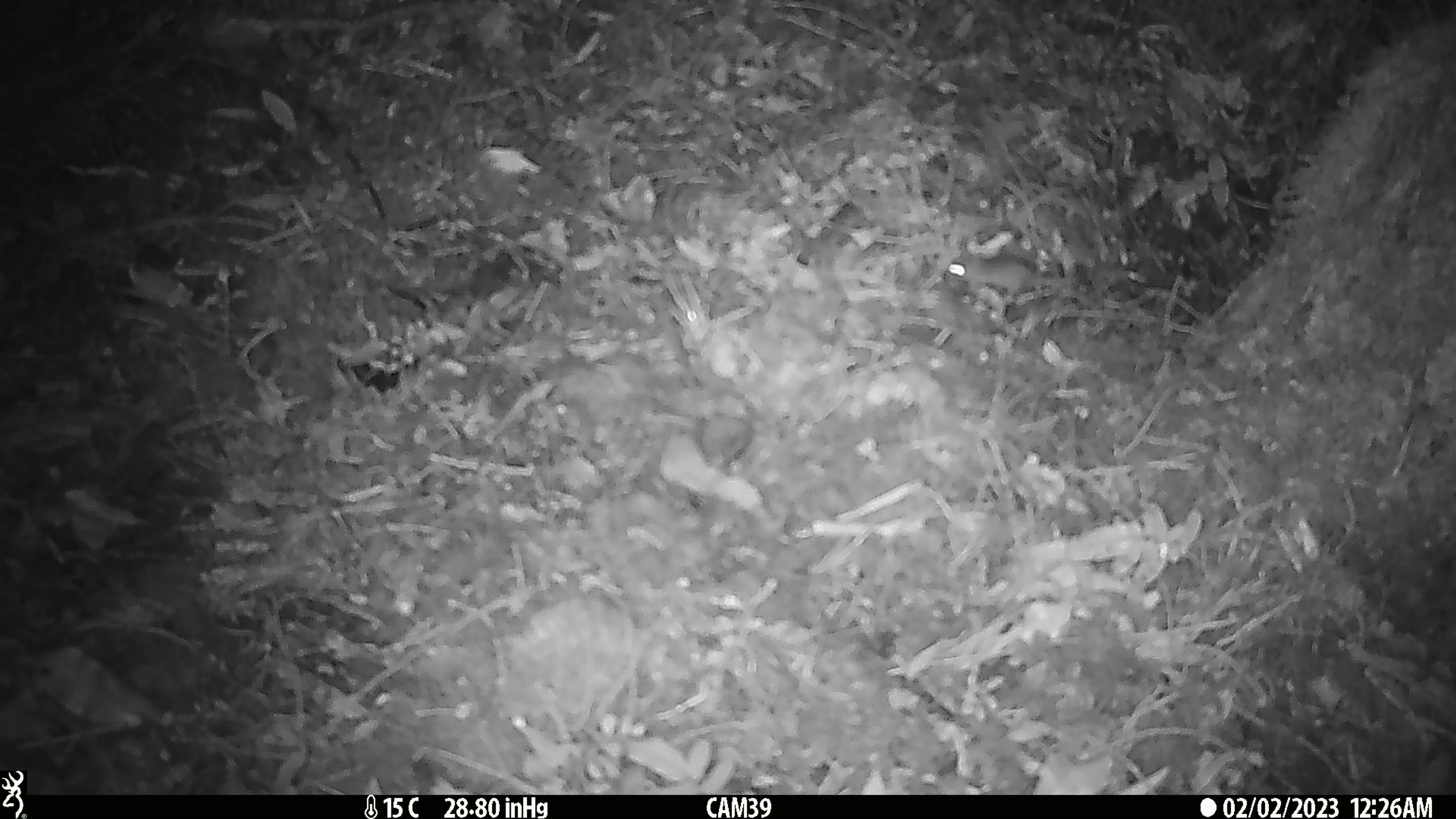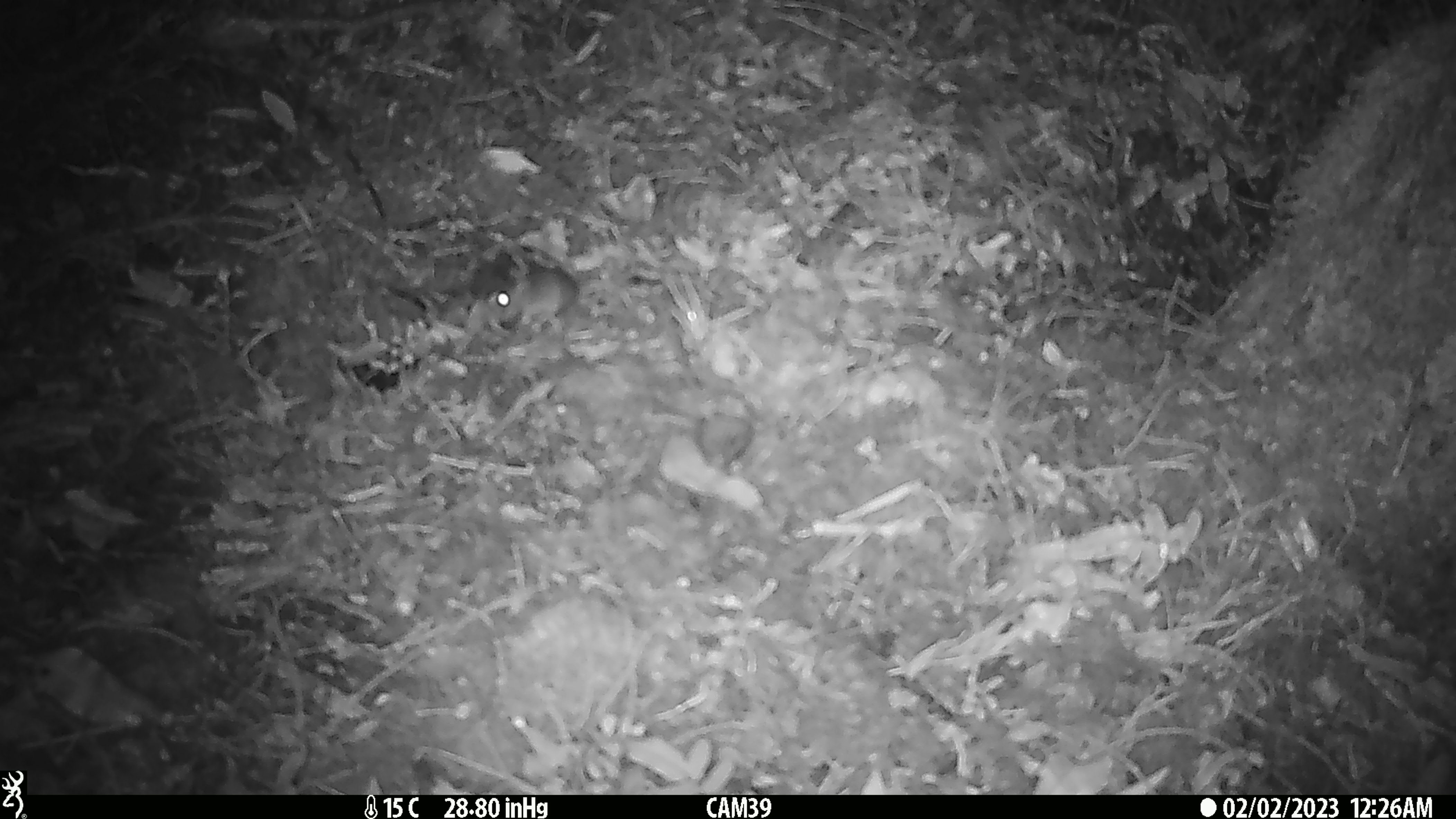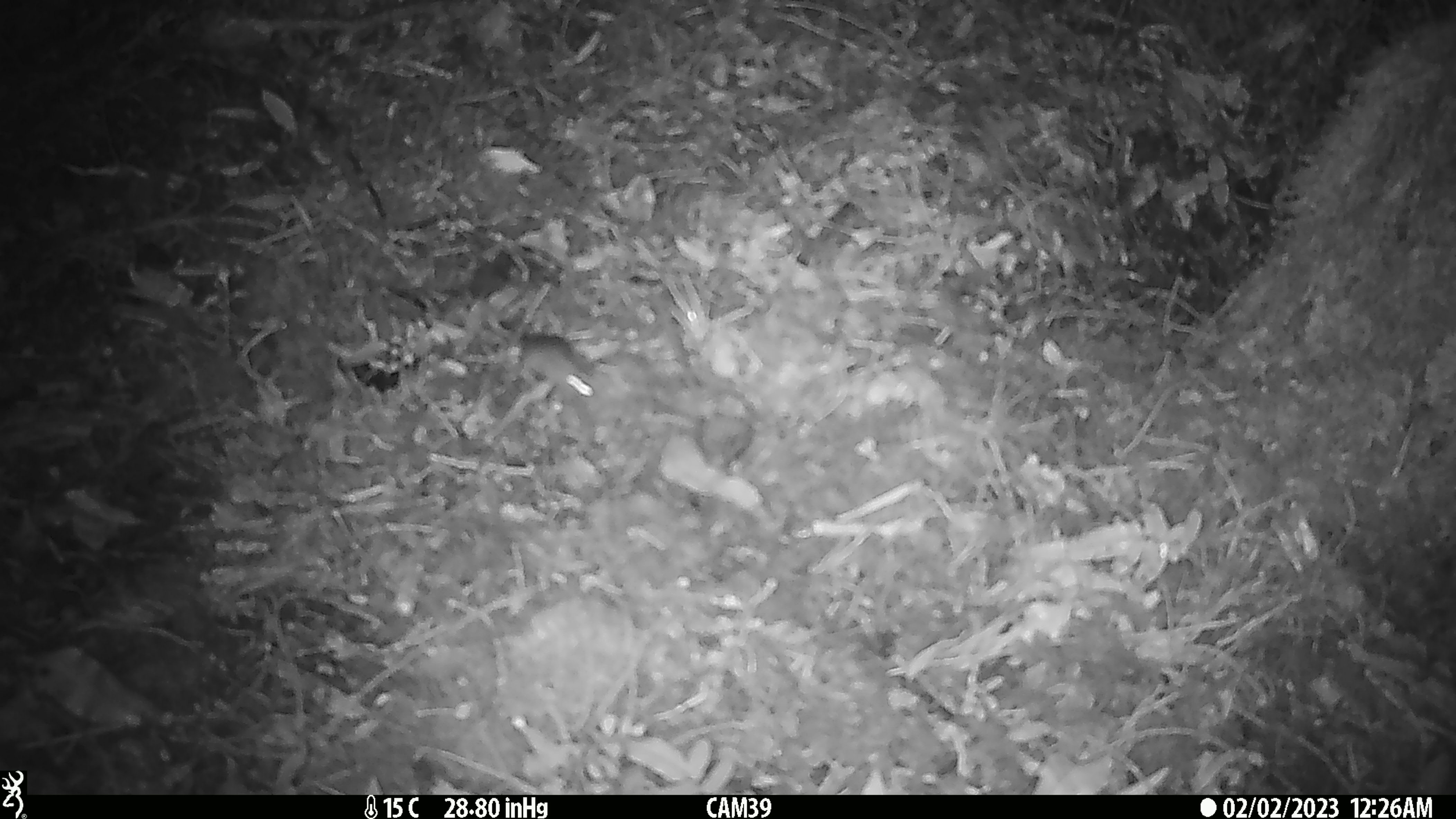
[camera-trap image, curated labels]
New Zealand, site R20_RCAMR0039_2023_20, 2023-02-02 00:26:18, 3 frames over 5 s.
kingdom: Animalia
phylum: Chordata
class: Mammalia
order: Rodentia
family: Muridae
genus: Mus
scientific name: Mus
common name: mouse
Mouse (Mus).